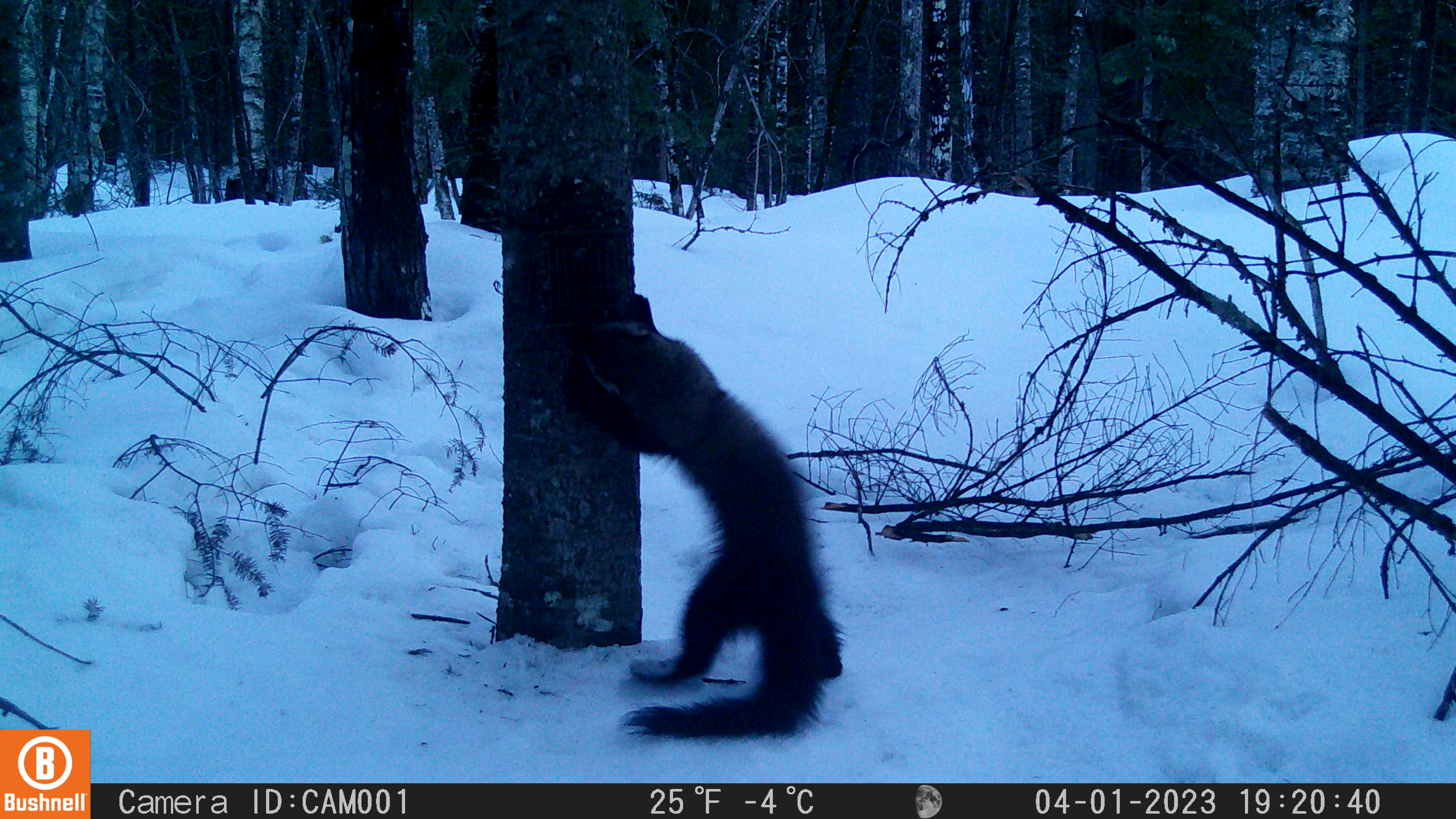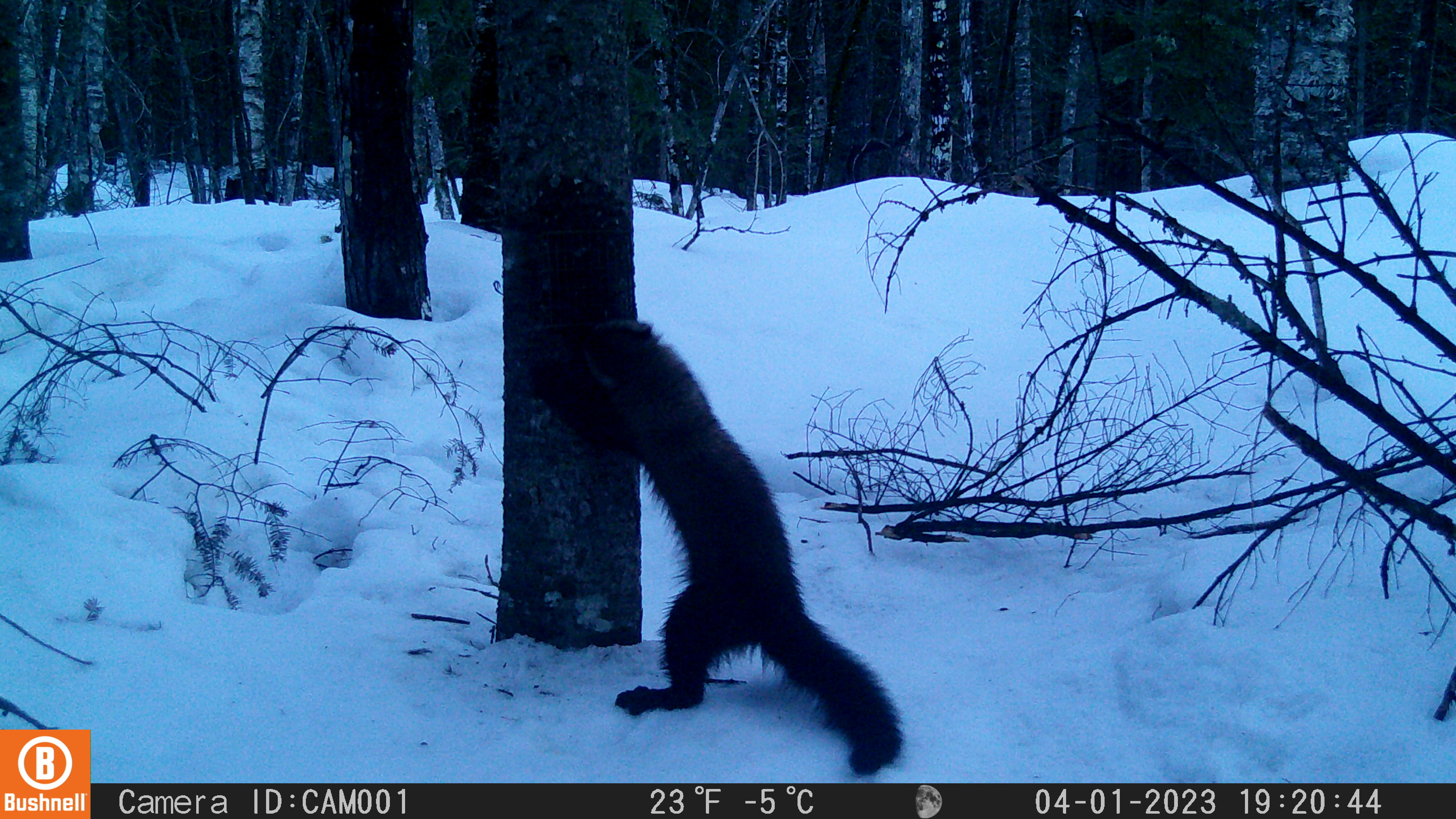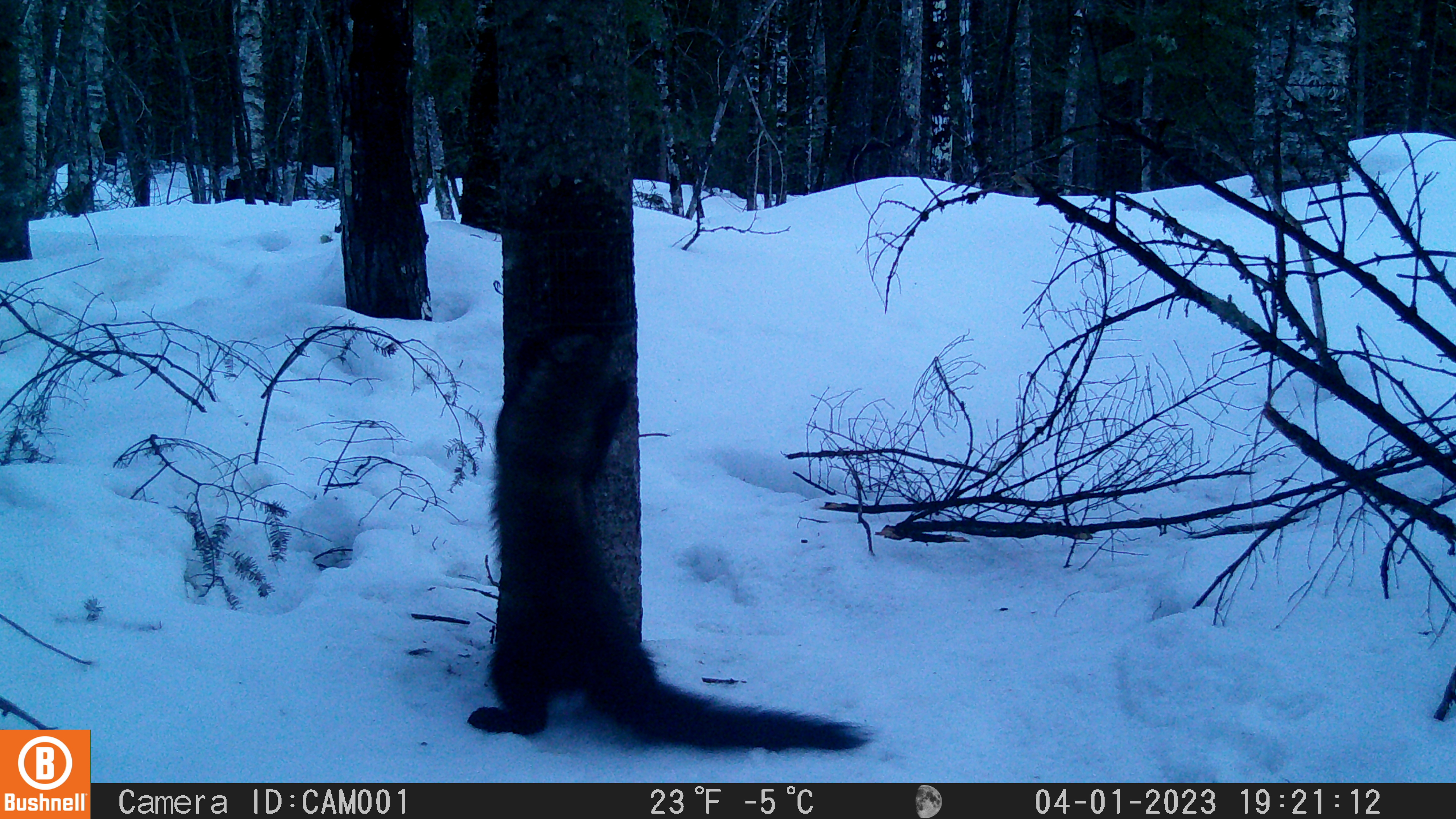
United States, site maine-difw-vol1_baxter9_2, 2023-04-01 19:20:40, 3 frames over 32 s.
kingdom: Animalia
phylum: Chordata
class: Mammalia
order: Carnivora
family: Mustelidae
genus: Pekania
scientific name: Pekania pennanti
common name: fisher